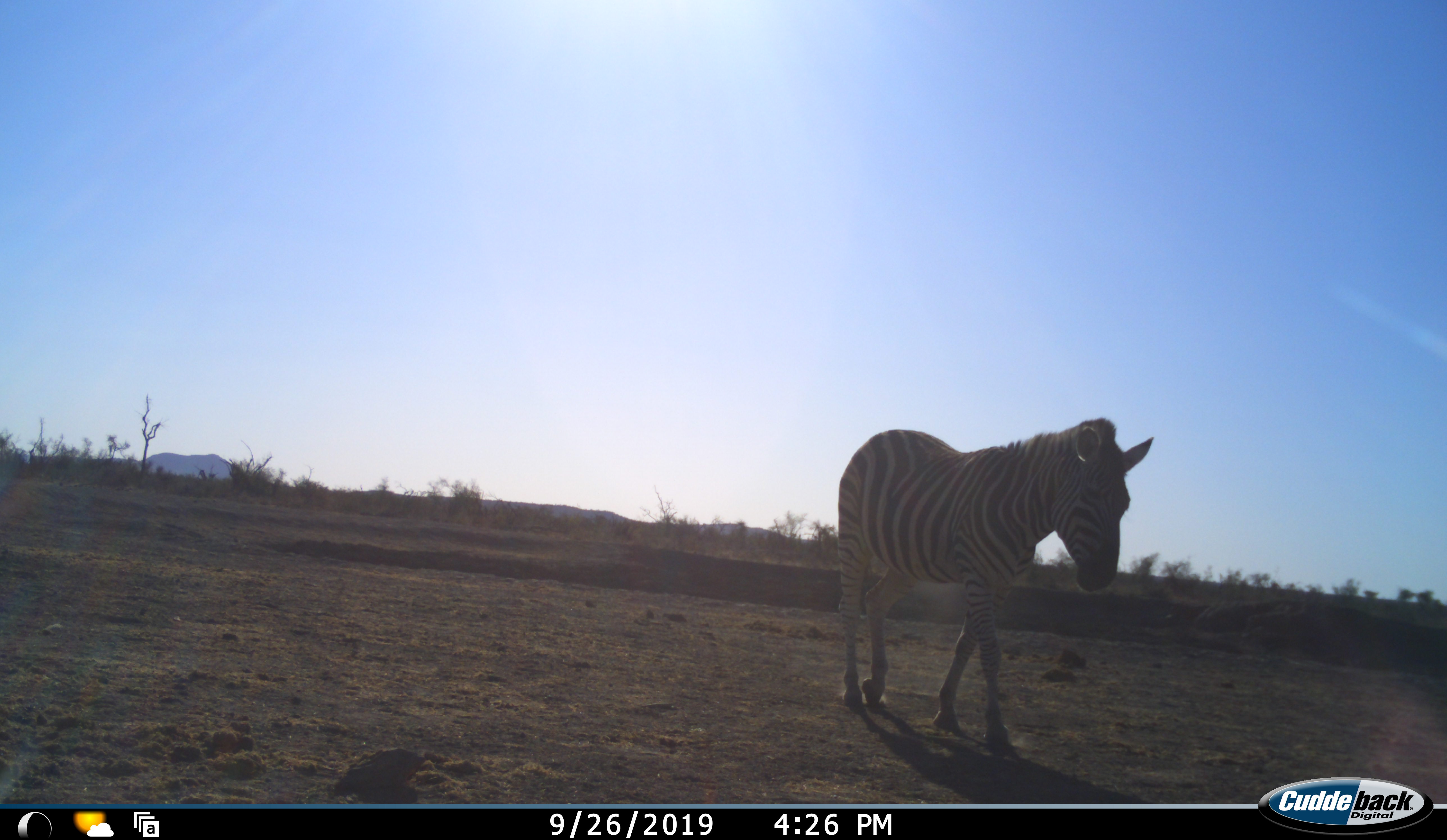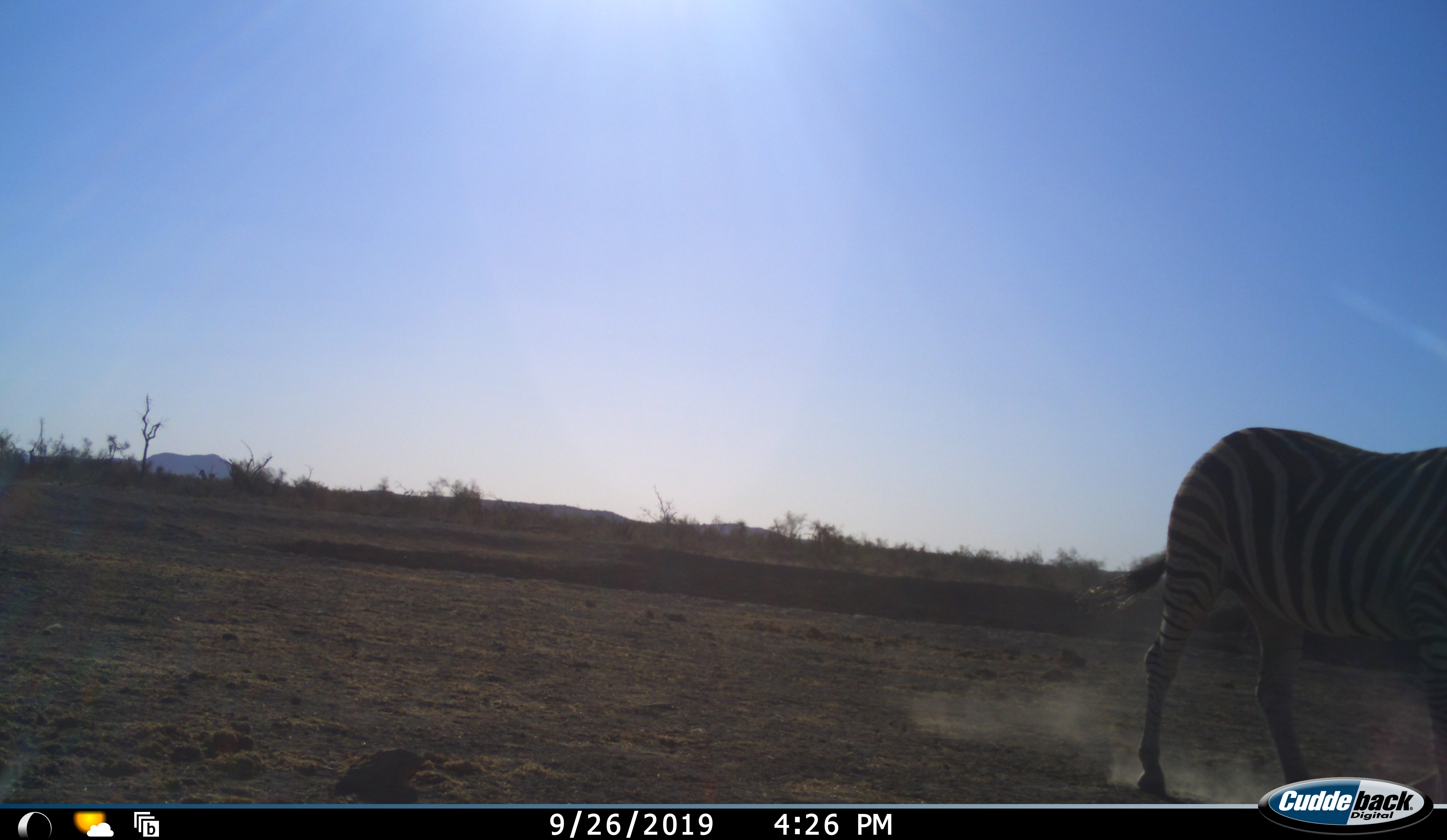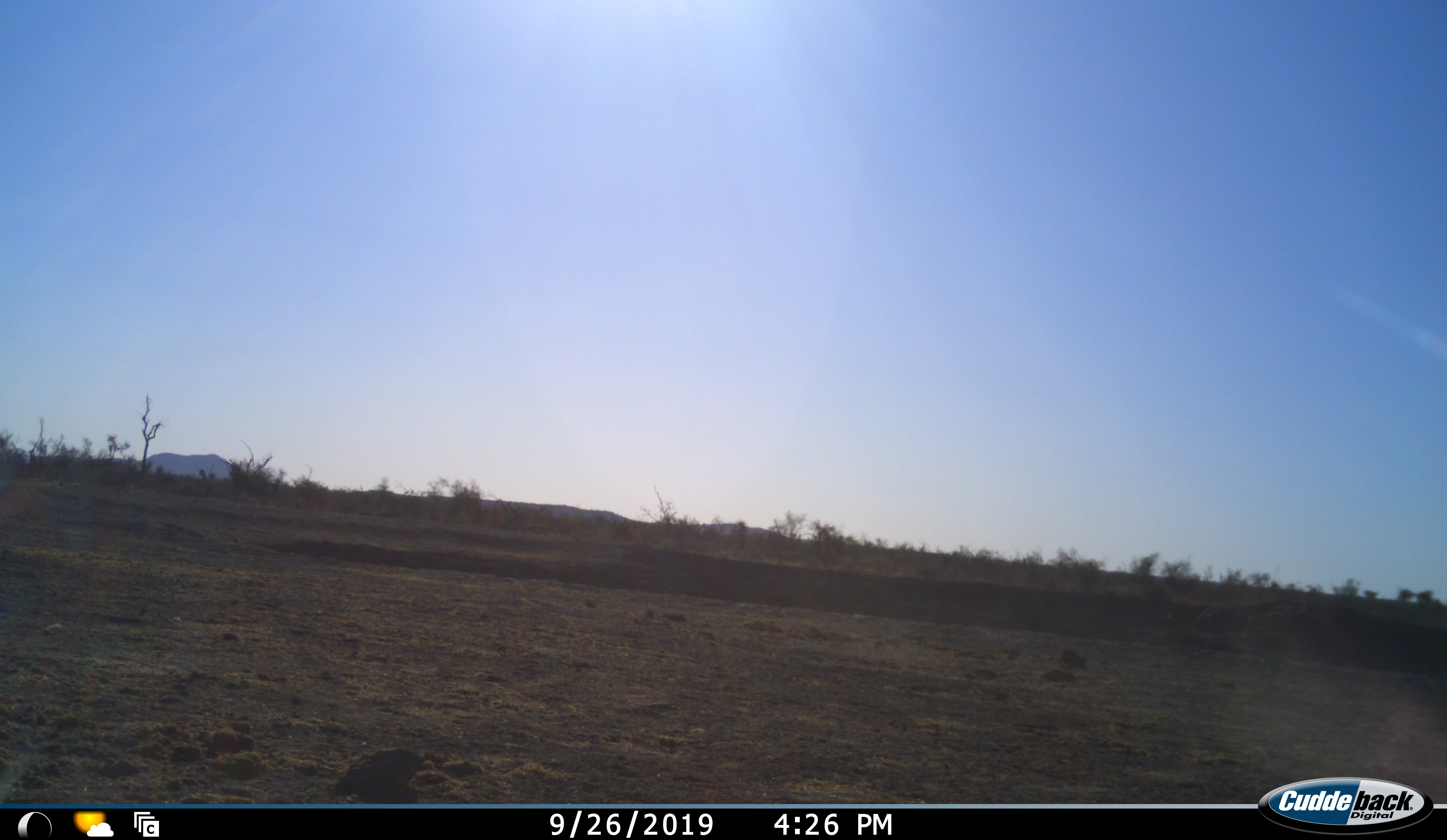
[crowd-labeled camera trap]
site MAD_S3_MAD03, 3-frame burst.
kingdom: Animalia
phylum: Chordata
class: Mammalia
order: Perissodactyla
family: Equidae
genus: Equus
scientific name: Equus quagga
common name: plains zebra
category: zebraplains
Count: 1.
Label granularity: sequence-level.